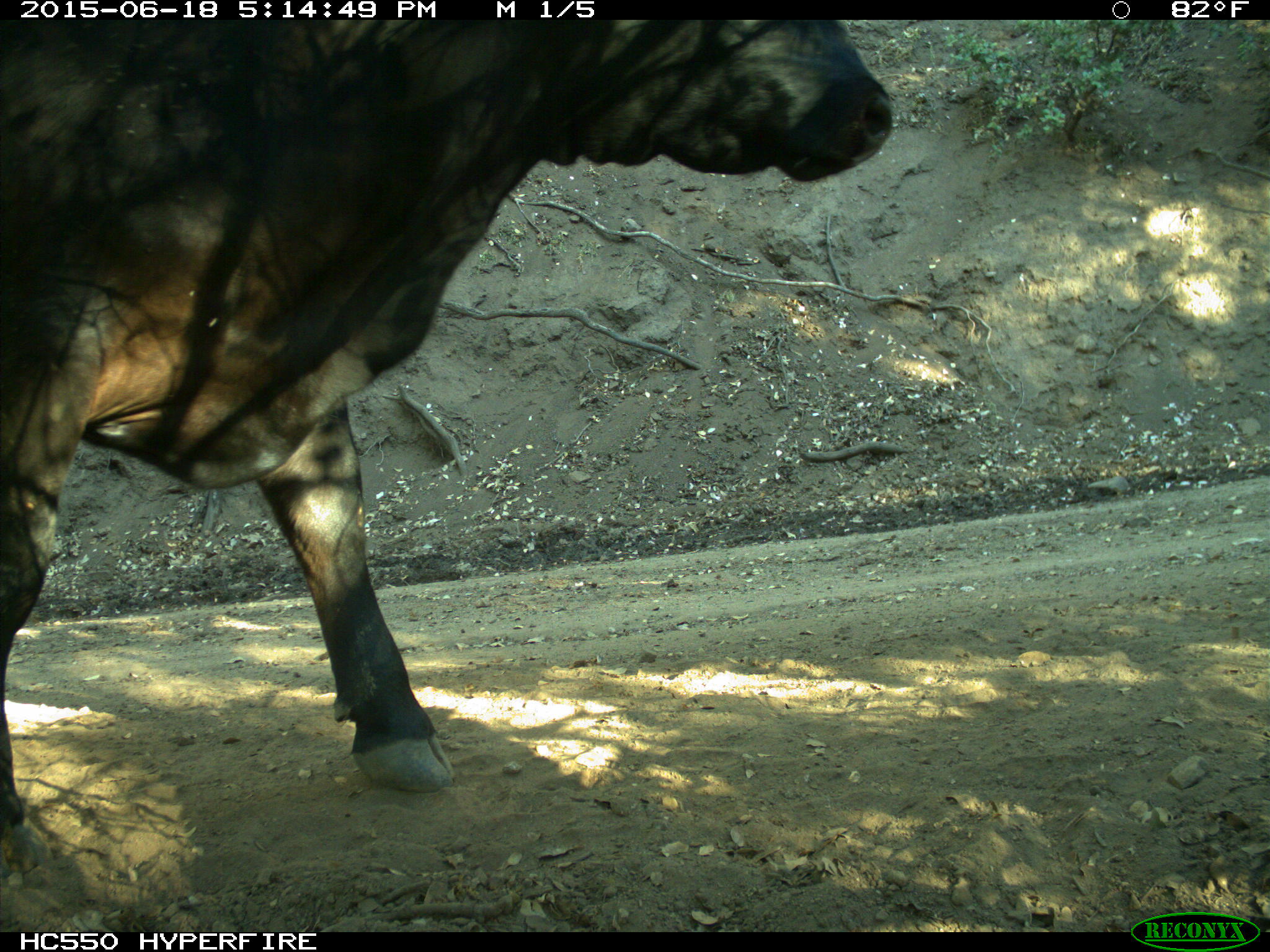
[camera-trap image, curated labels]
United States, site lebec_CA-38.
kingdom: Animalia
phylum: Chordata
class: Mammalia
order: Artiodactyla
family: Bovidae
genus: Bos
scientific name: Bos taurus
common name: domestic cow